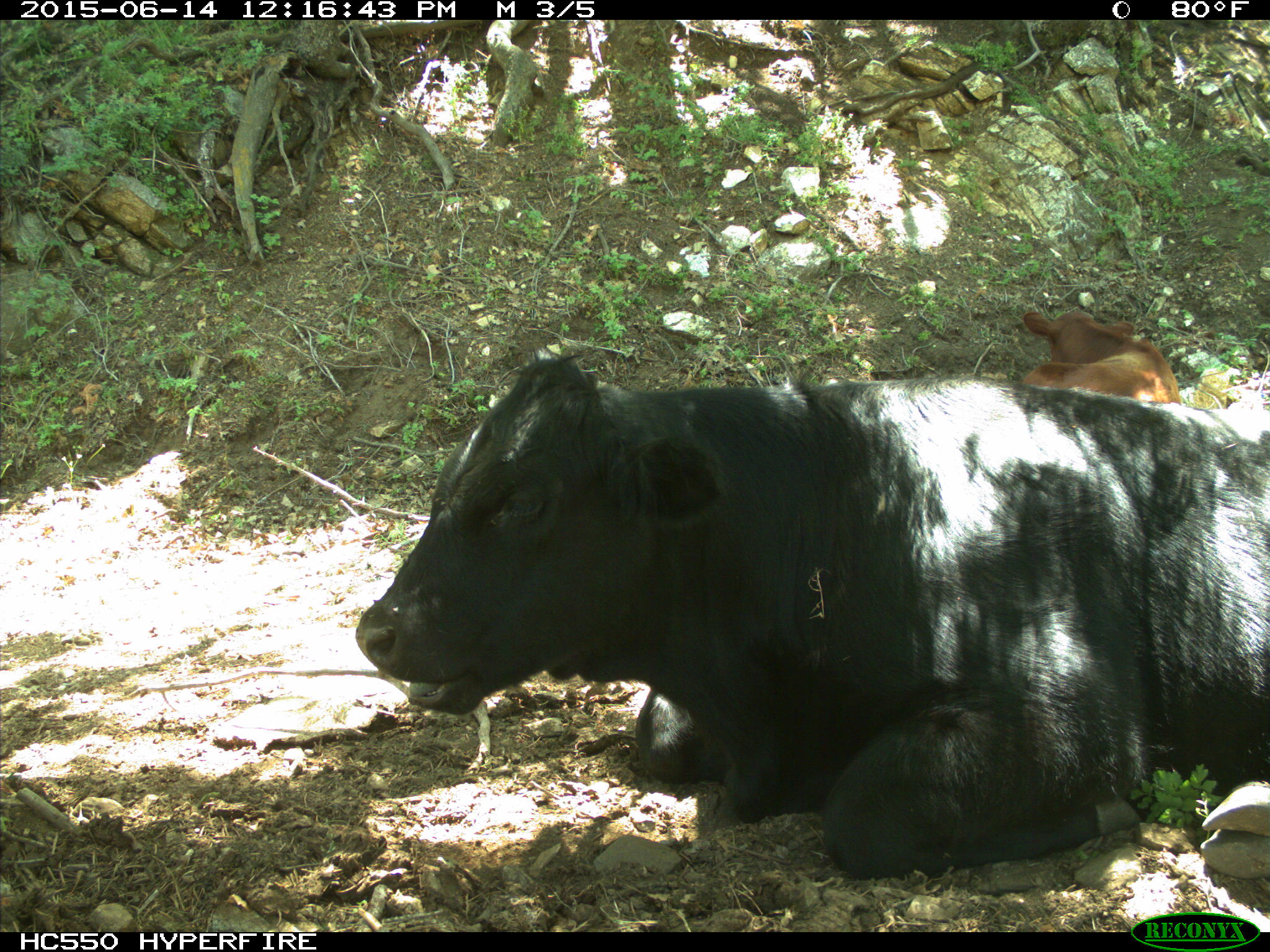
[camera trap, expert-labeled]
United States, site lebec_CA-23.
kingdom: Animalia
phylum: Chordata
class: Mammalia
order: Artiodactyla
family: Bovidae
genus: Bos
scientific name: Bos taurus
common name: domestic cow